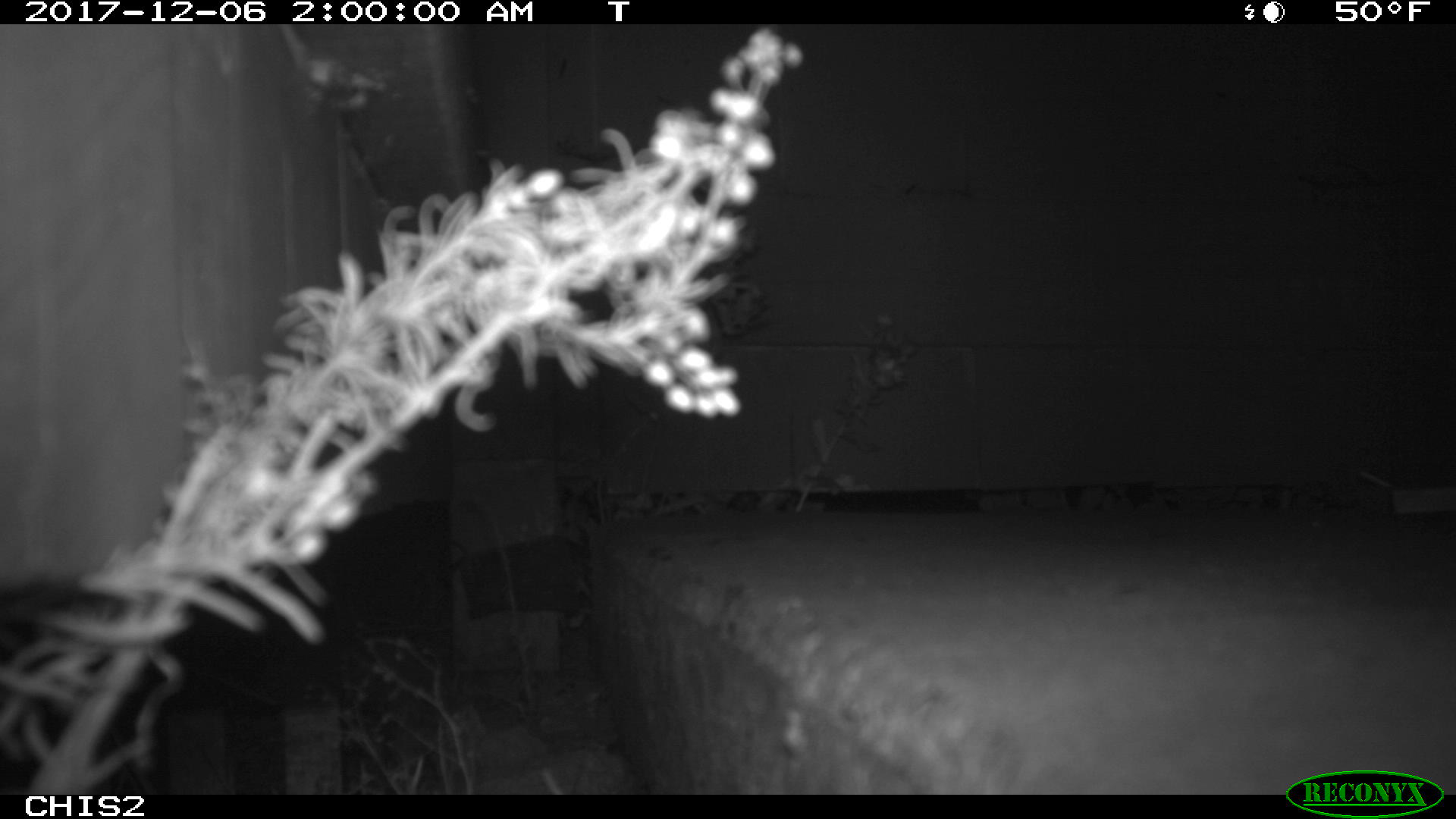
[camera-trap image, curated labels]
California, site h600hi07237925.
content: no animal present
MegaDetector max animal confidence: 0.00